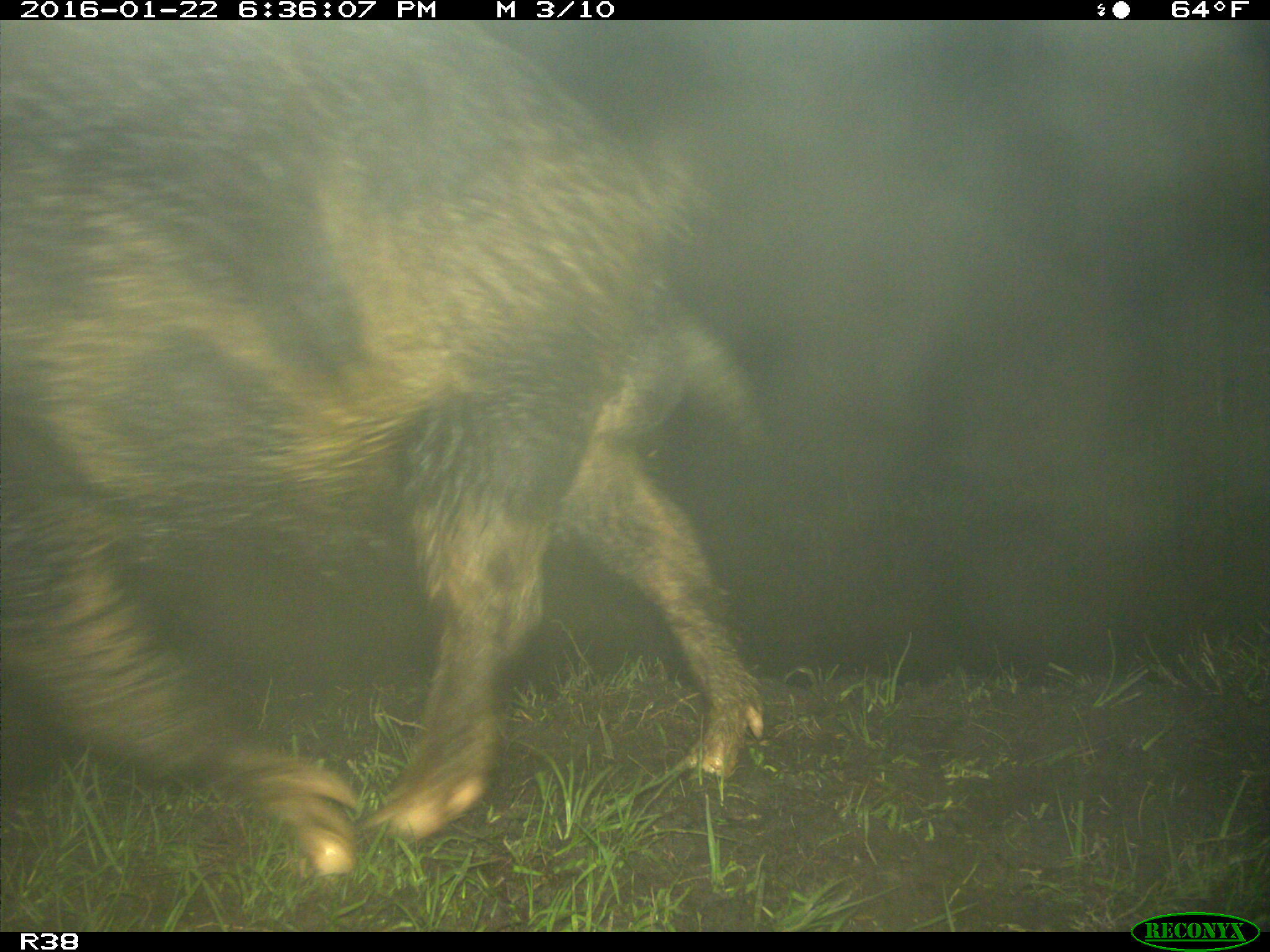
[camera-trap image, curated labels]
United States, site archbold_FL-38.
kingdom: Animalia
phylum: Chordata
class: Mammalia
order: Artiodactyla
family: Suidae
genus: Sus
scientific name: Sus scrofa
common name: wild boar